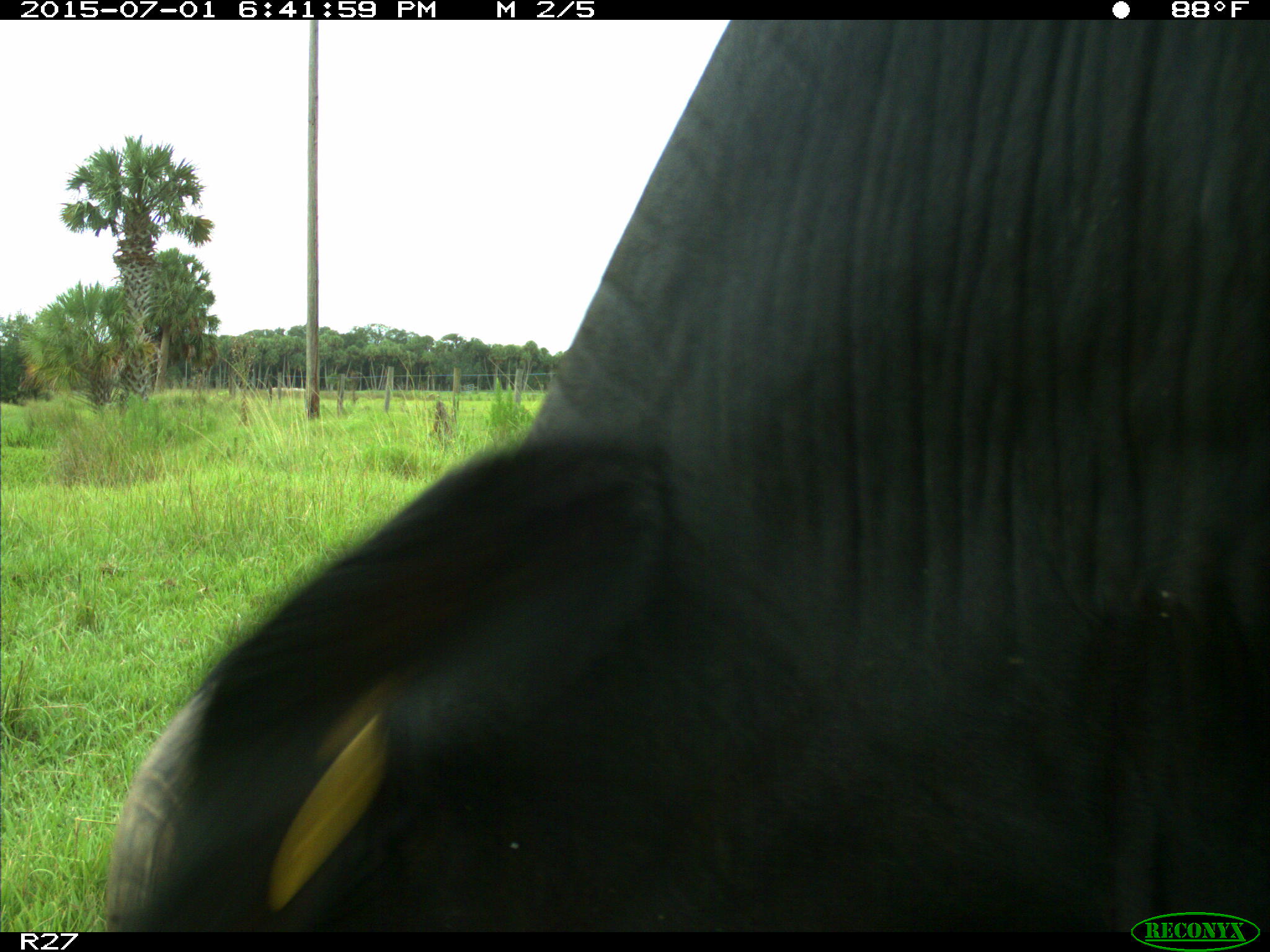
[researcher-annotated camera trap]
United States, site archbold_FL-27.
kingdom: Animalia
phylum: Chordata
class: Mammalia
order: Artiodactyla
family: Bovidae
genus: Bos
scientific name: Bos taurus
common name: domestic cow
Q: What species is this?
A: Bos taurus (domestic cow).